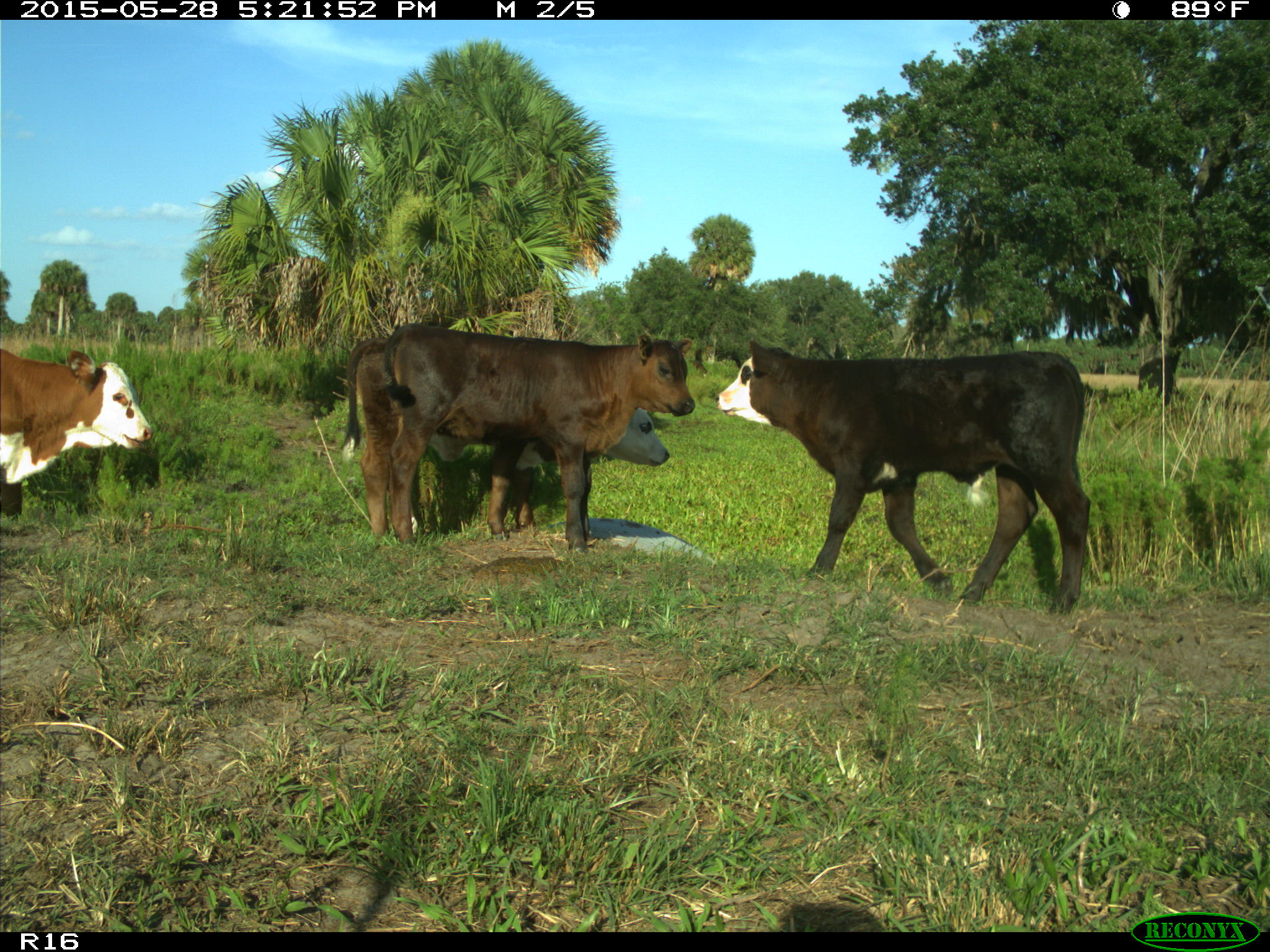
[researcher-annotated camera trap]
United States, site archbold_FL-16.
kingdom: Animalia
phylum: Chordata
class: Mammalia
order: Artiodactyla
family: Bovidae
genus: Bos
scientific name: Bos taurus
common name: domestic cow